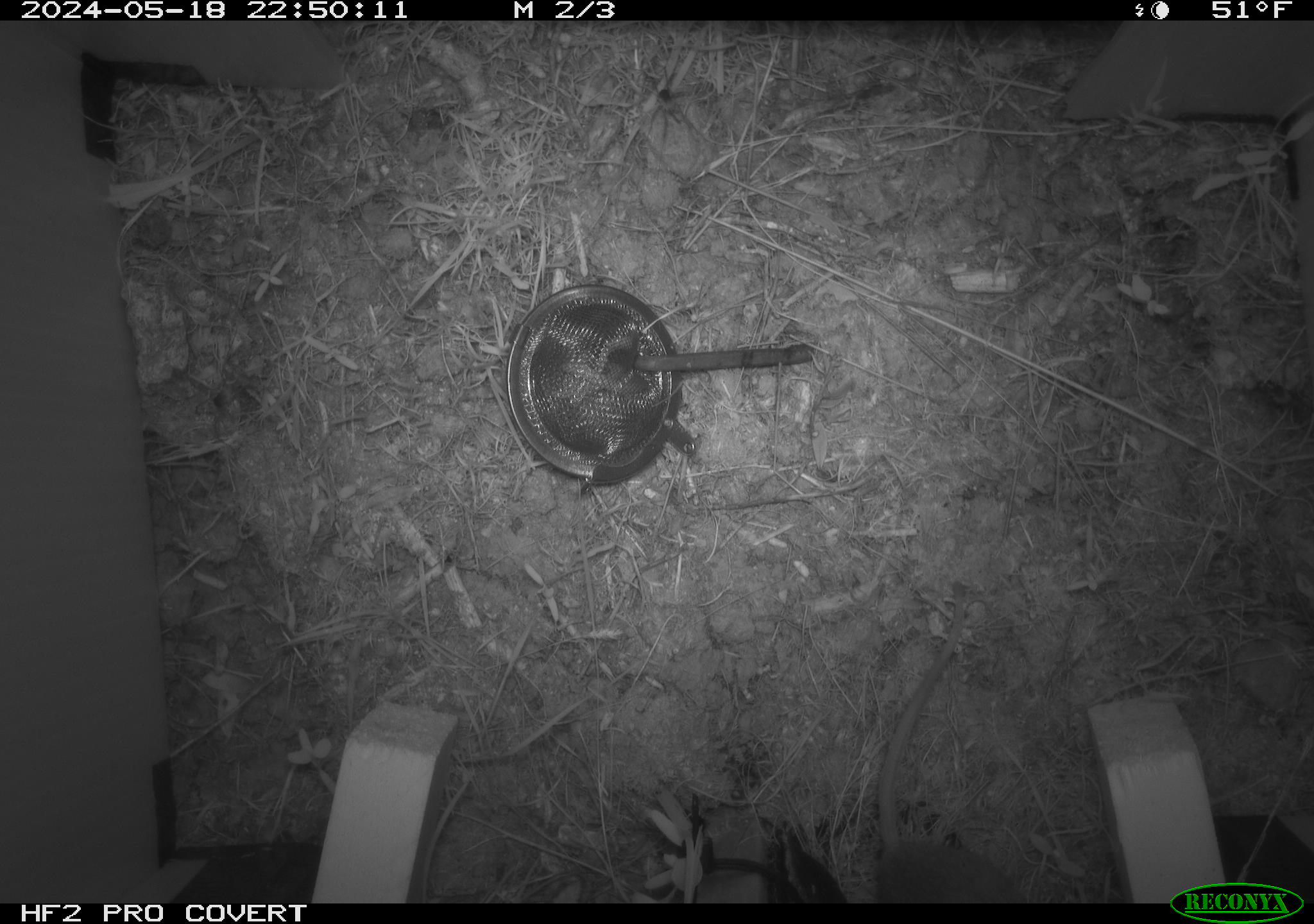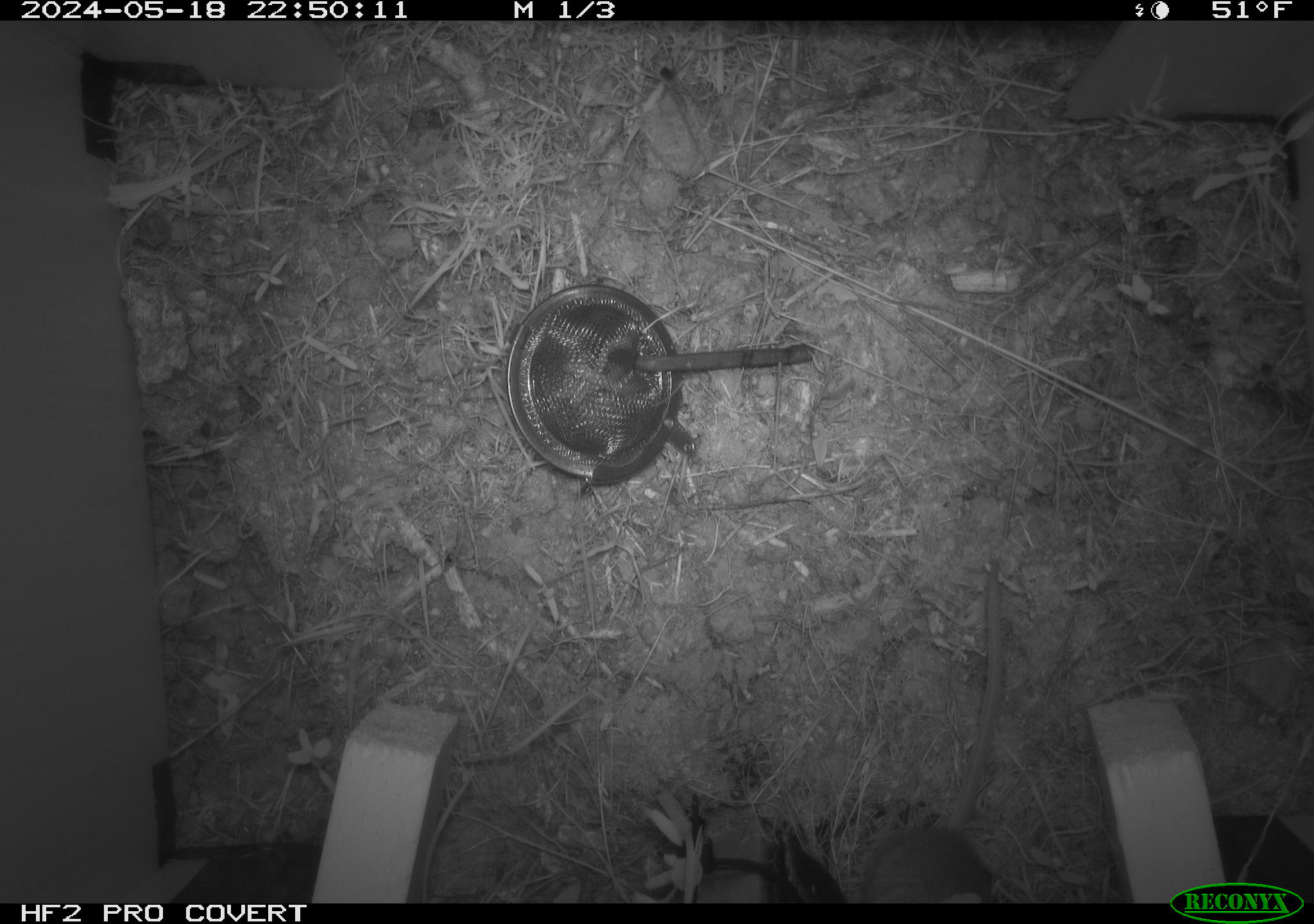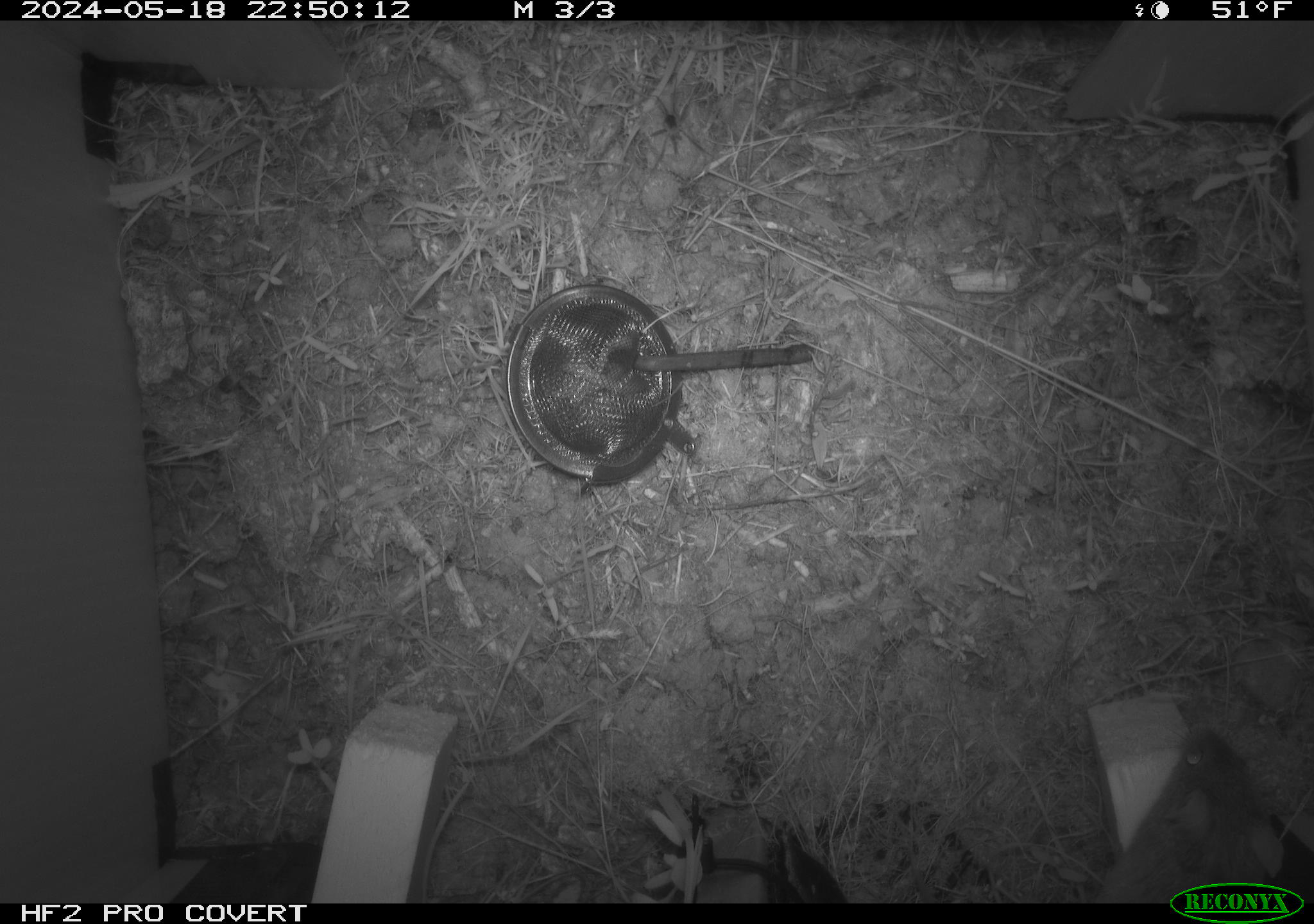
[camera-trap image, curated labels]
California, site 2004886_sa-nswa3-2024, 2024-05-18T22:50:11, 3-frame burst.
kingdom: Animalia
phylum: Chordata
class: Mammalia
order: Rodentia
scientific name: Rodentia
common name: rodent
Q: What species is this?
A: Rodent (Rodentia).